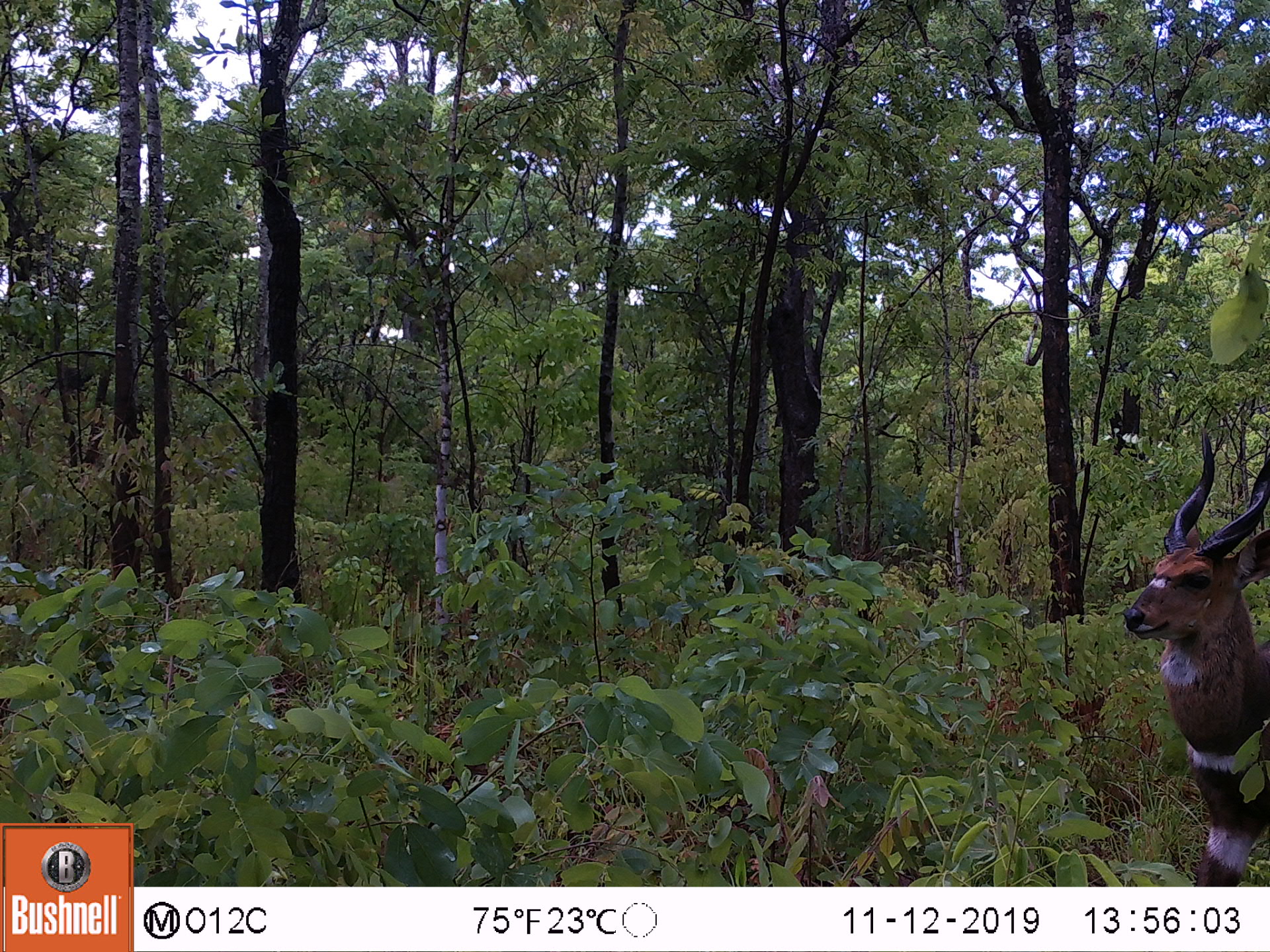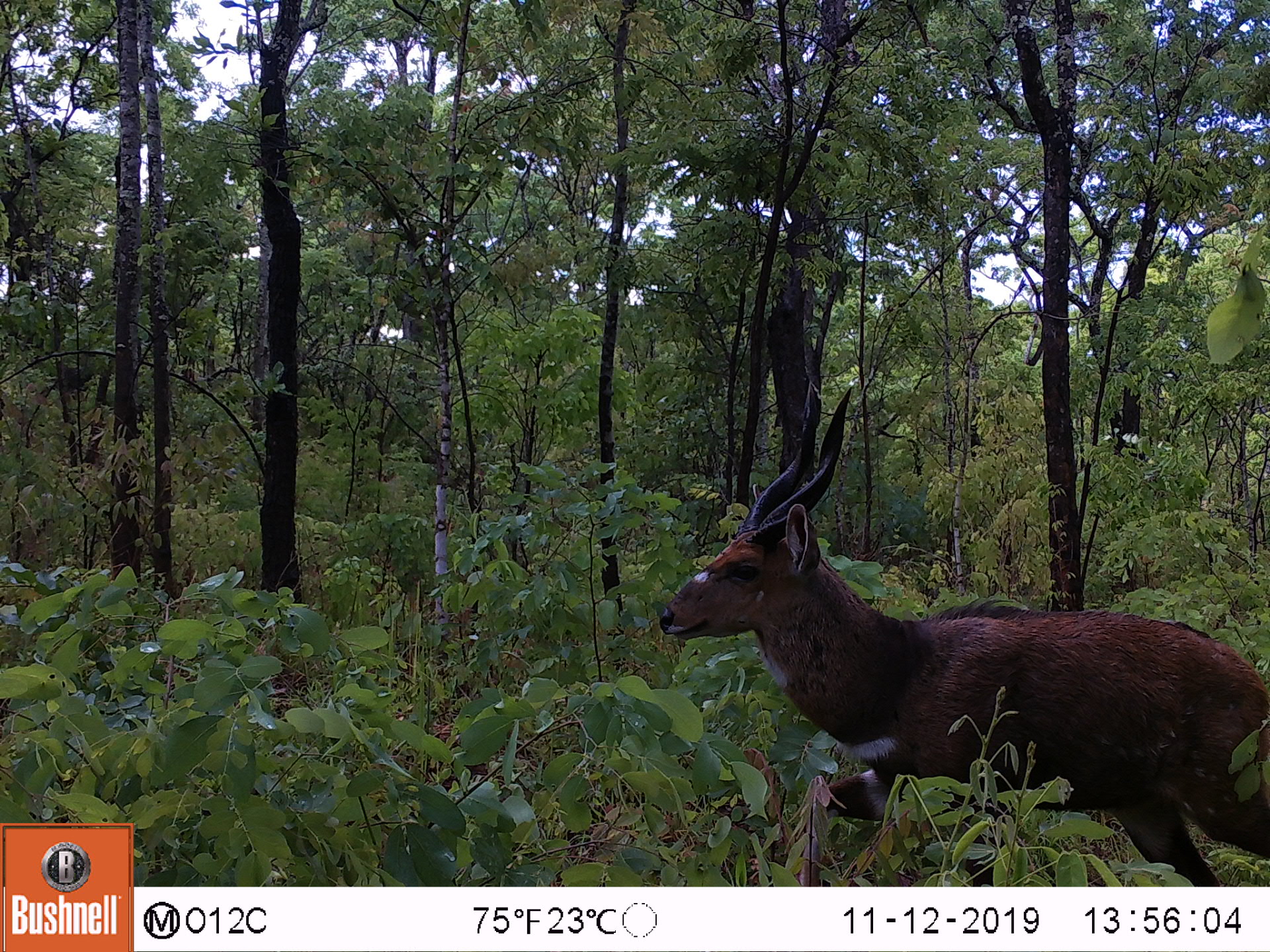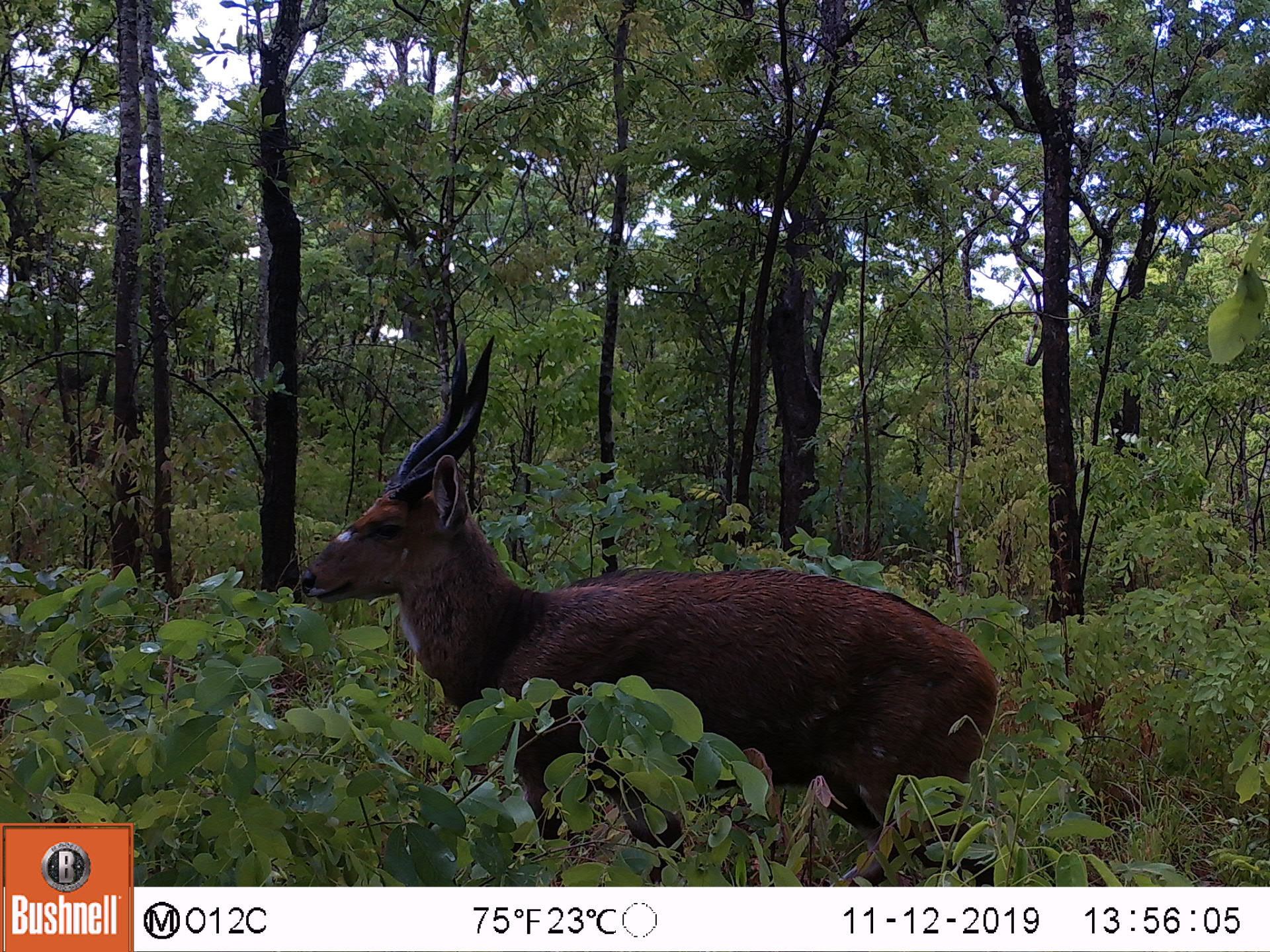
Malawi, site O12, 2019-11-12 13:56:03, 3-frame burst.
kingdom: Animalia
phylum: Chordata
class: Mammalia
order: Artiodactyla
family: Bovidae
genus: Tragelaphus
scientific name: Tragelaphus sylvaticus sylvaticus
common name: cape bushbuck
Cape bushbuck (Tragelaphus sylvaticus sylvaticus), count 1.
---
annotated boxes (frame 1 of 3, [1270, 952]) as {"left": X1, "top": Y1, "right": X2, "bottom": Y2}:
cape bushbuck: {"left": 1115, "top": 423, "right": 1269, "bottom": 882}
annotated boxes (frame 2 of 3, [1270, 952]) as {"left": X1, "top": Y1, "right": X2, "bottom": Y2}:
cape bushbuck: {"left": 647, "top": 375, "right": 1265, "bottom": 881}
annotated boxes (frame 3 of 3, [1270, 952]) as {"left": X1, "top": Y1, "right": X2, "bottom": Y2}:
cape bushbuck: {"left": 286, "top": 338, "right": 1004, "bottom": 878}